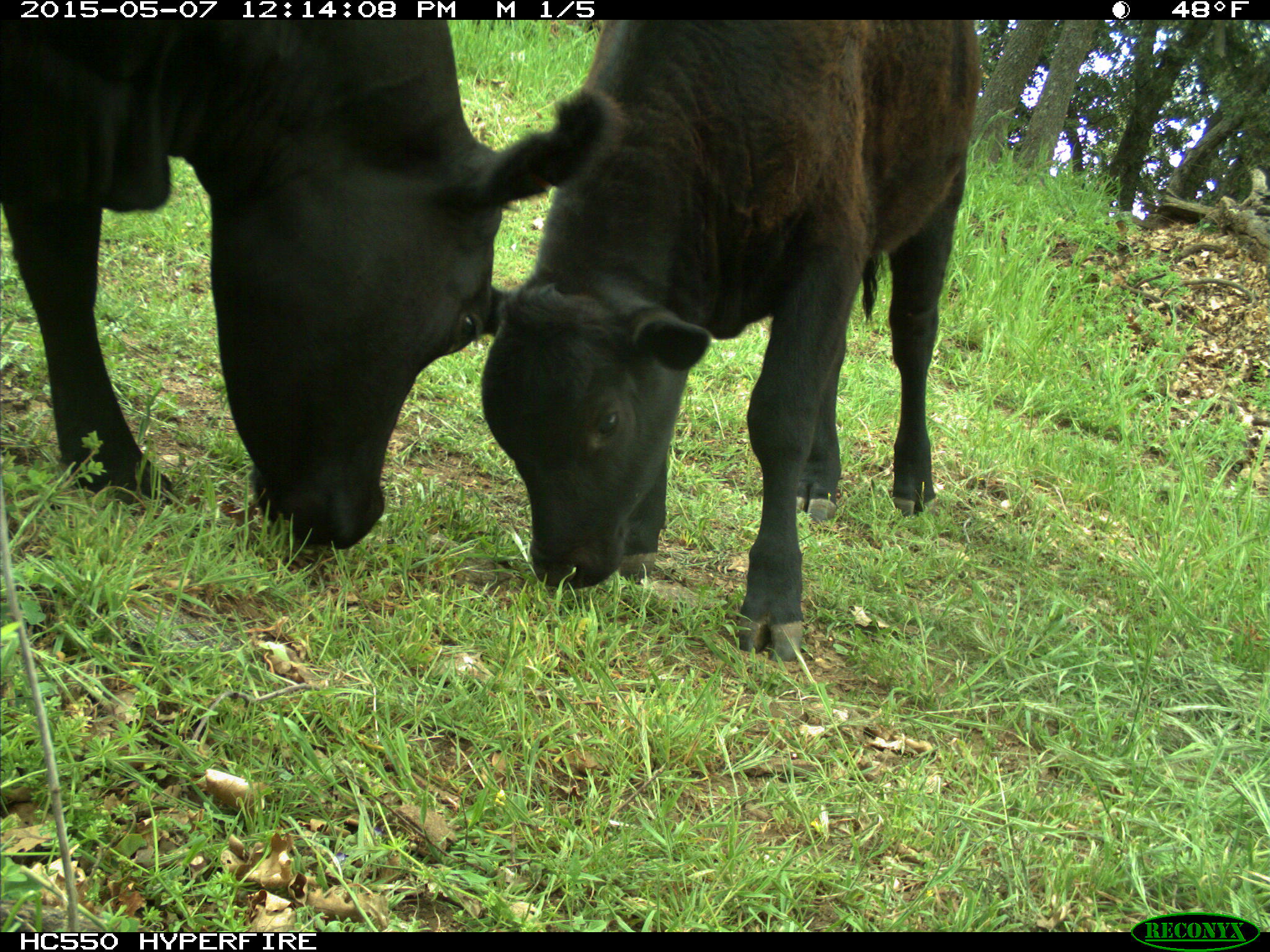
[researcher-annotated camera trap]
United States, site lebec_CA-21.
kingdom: Animalia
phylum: Chordata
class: Mammalia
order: Artiodactyla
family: Bovidae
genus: Bos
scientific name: Bos taurus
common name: domestic cow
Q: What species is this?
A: Bos taurus (domestic cow).